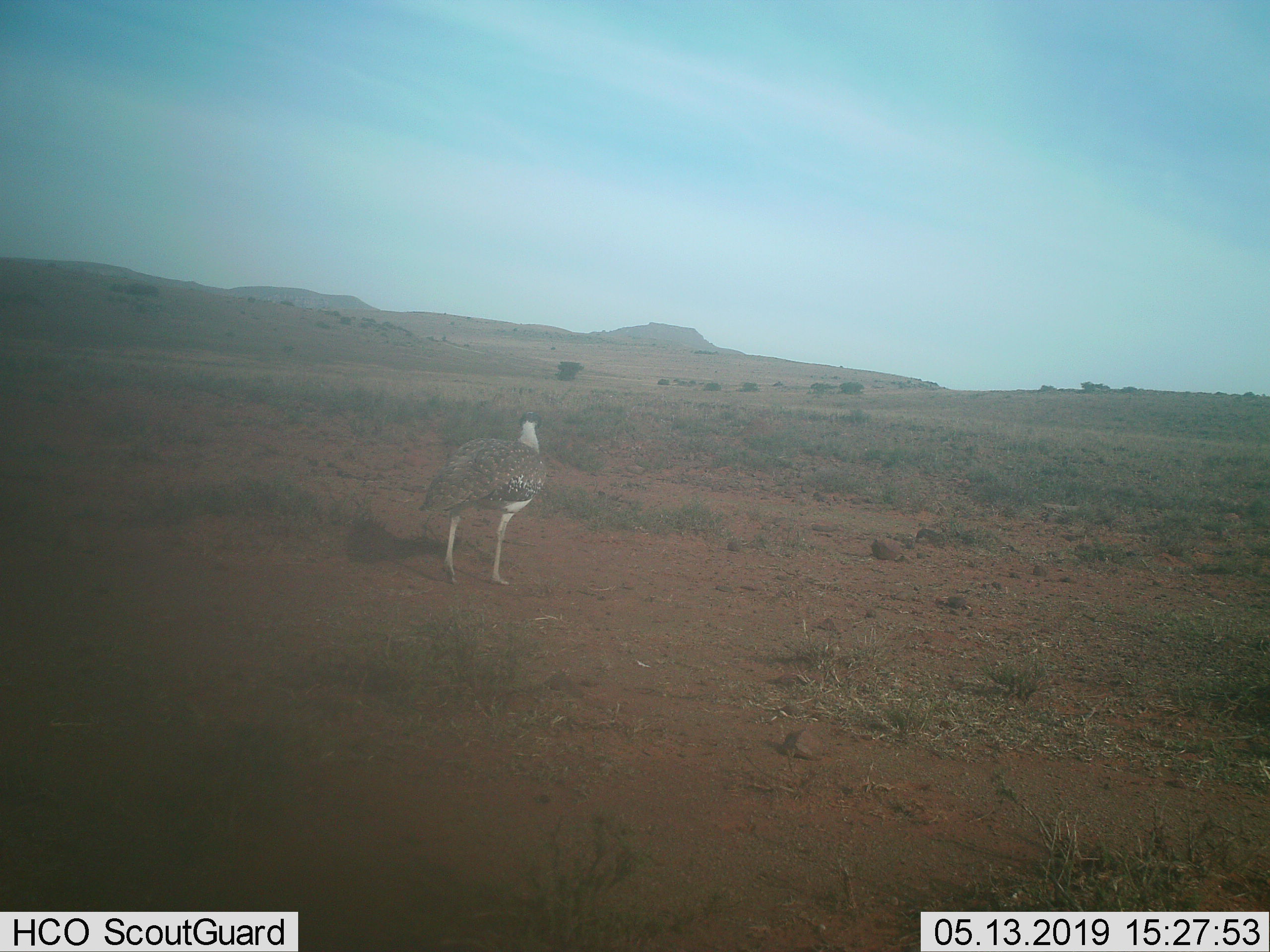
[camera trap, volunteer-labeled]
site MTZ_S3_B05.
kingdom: Animalia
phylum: Chordata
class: Aves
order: Otidiformes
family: Otididae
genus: Neotis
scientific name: Neotis ludwigii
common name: ludwig's bustard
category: bustardludwigs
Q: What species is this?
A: Bustardludwigs (ludwig's bustard) (Neotis ludwigii).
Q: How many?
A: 1.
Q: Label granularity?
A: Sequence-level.